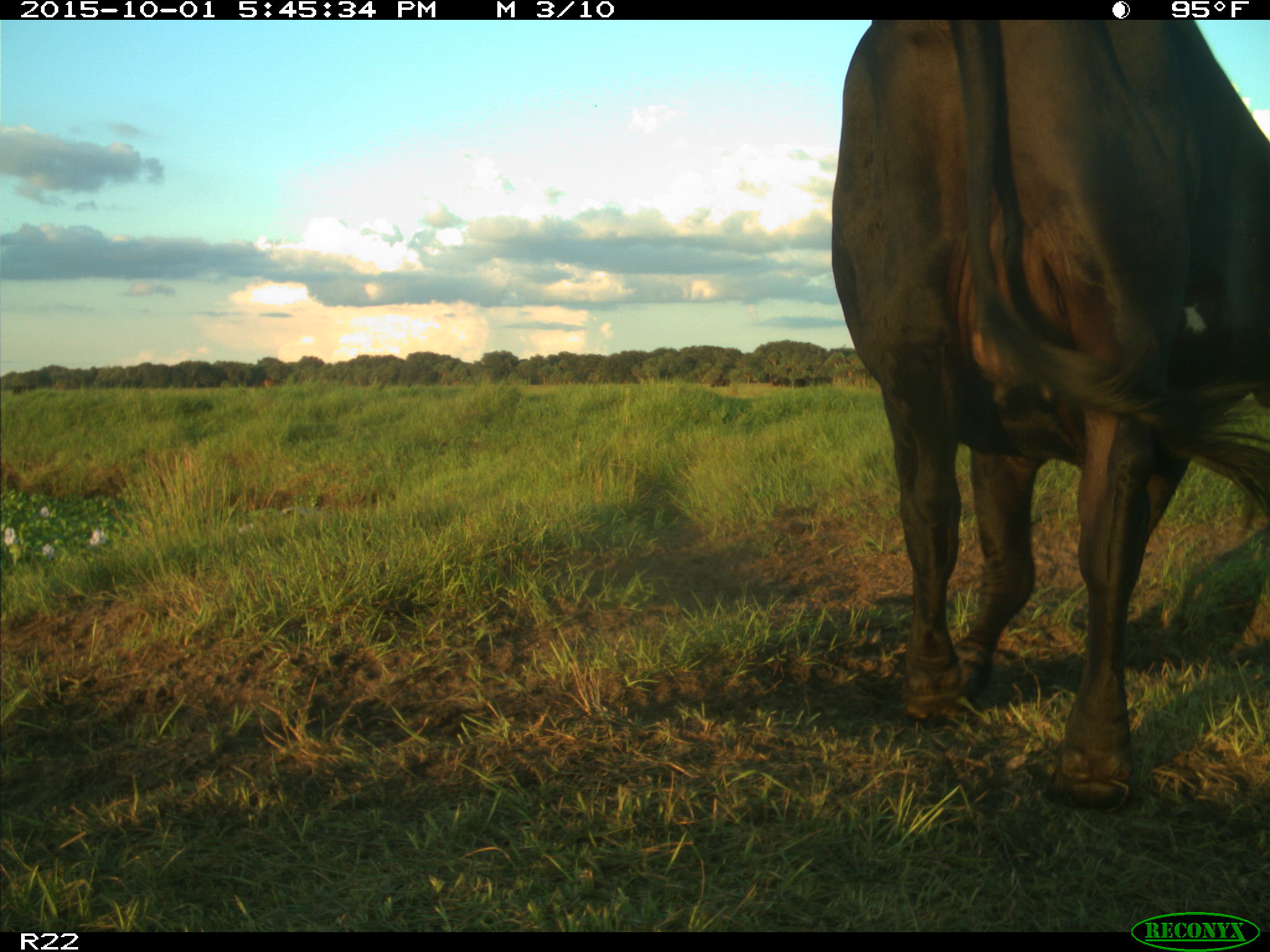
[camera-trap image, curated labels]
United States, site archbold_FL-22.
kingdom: Animalia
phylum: Chordata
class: Mammalia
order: Artiodactyla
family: Bovidae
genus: Bos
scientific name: Bos taurus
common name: domestic cow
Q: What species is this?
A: Bos taurus (domestic cow).